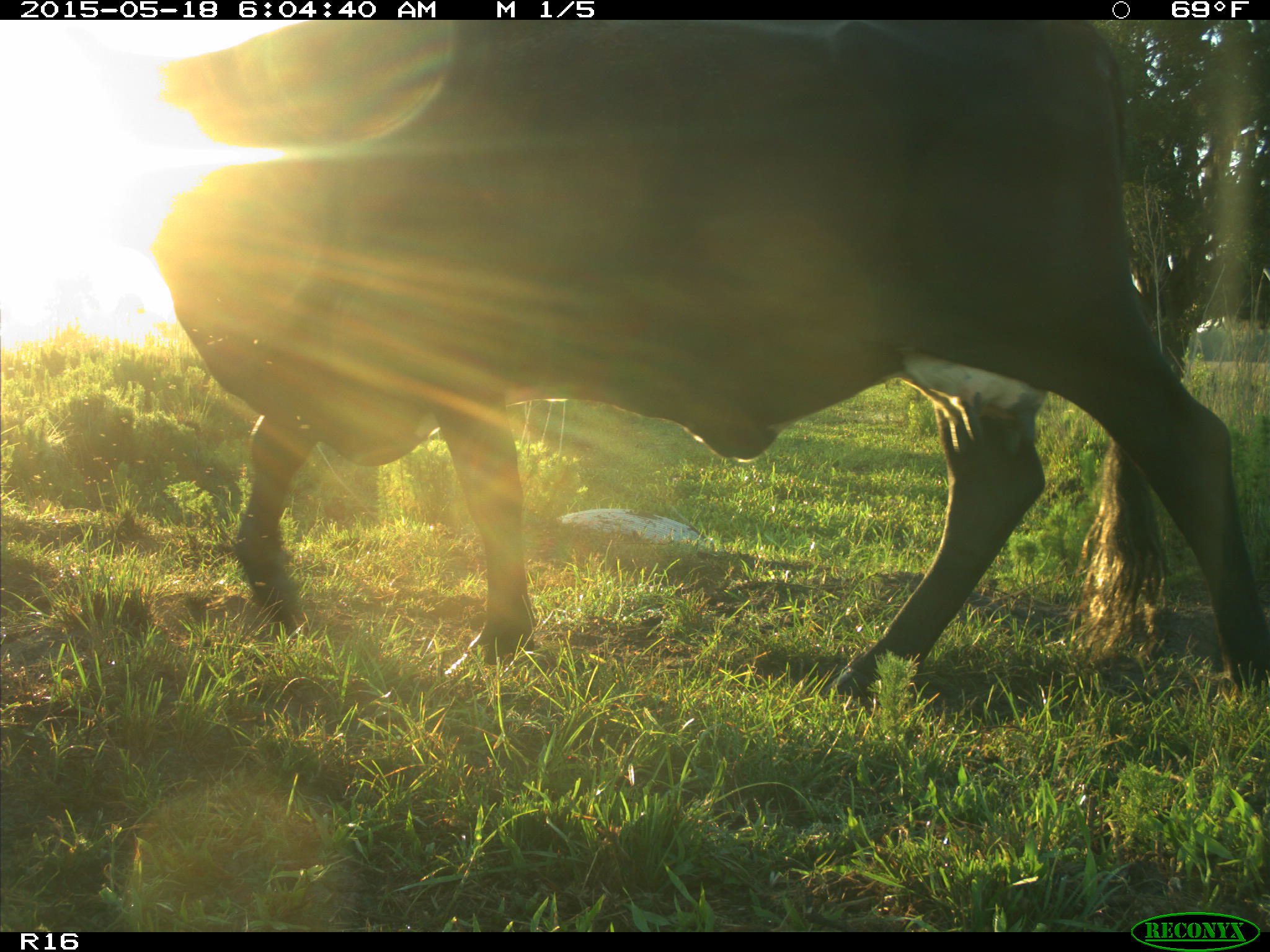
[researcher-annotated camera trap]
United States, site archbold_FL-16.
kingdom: Animalia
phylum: Chordata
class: Mammalia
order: Artiodactyla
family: Bovidae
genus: Bos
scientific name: Bos taurus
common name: domestic cow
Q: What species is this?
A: Bos taurus (domestic cow).